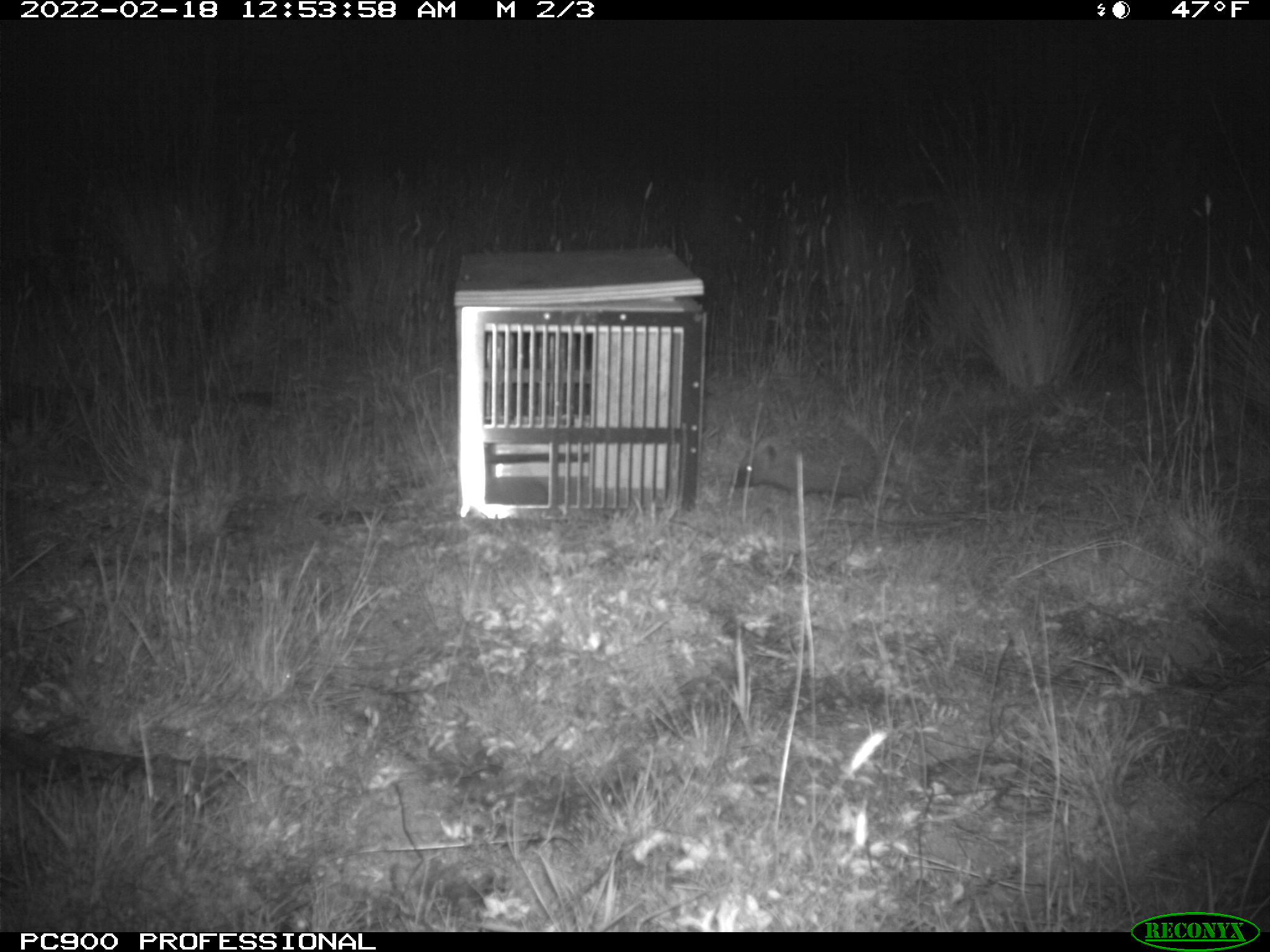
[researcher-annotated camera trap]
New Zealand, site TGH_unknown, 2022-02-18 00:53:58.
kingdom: Animalia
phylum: Chordata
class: Mammalia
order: Eulipotyphla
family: Erinaceidae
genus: Erinaceus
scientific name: Erinaceus europaeus europaeus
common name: european hedgehog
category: hedgehog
Hedgehog (european hedgehog) (Erinaceus europaeus europaeus).